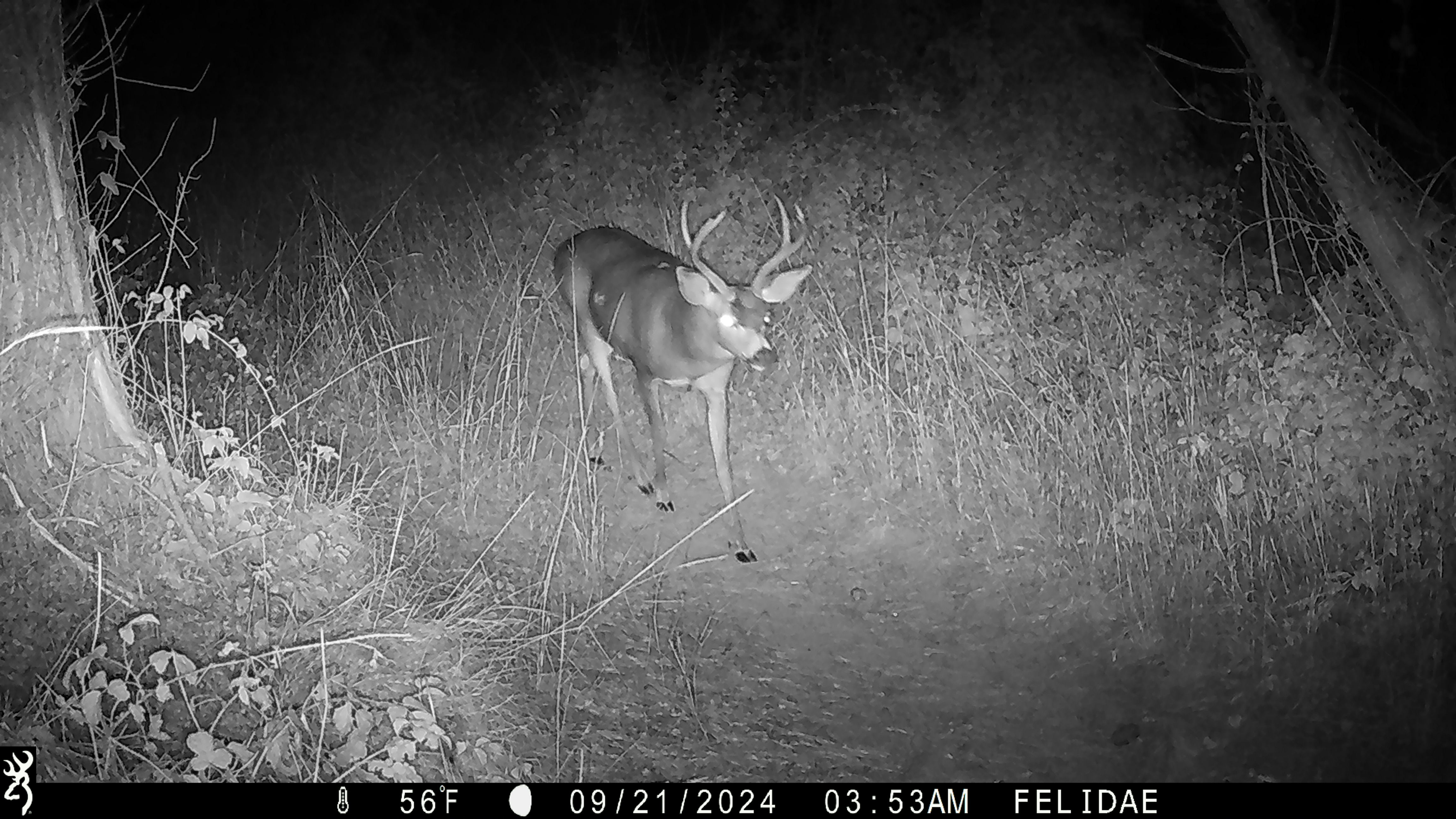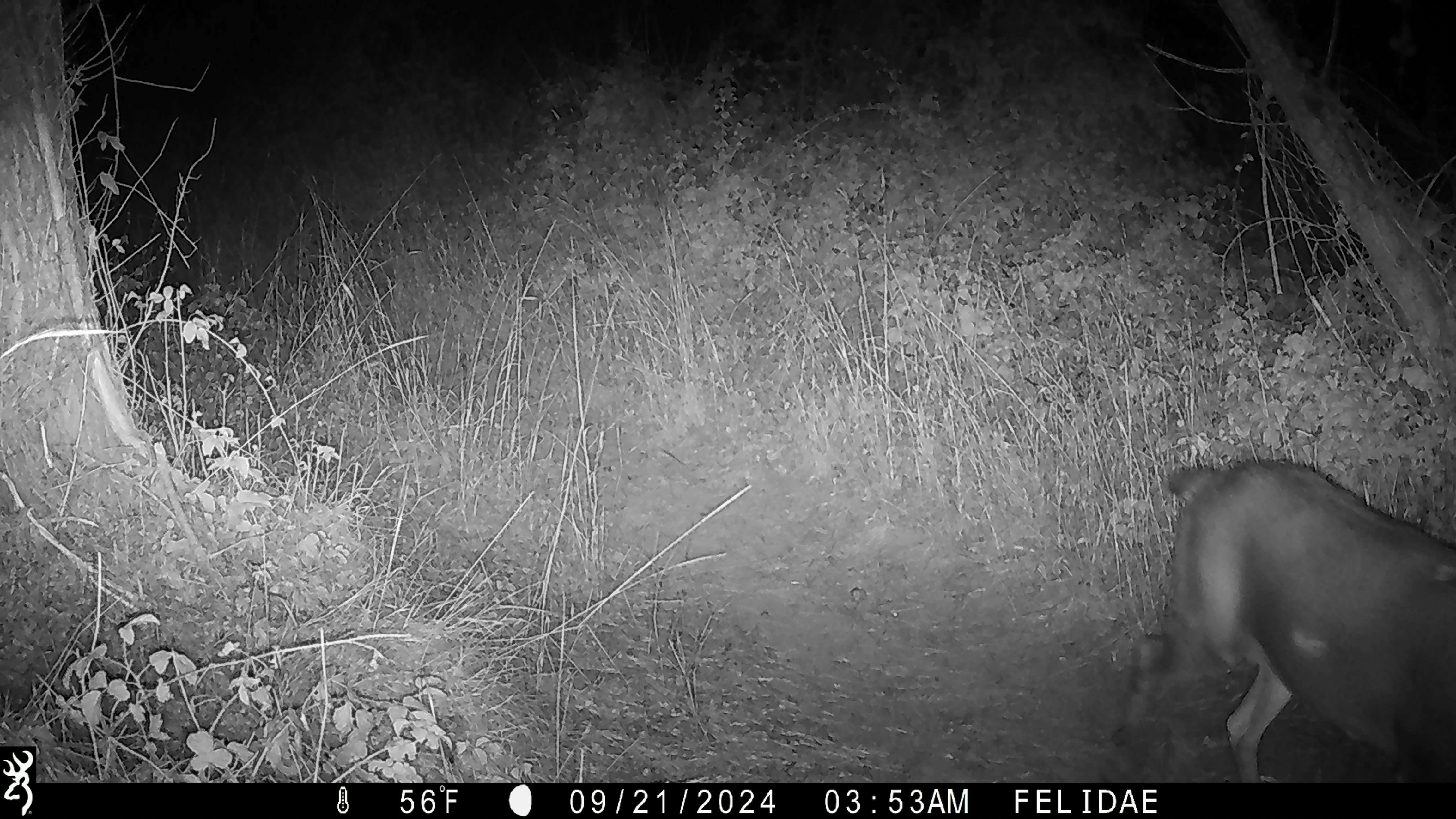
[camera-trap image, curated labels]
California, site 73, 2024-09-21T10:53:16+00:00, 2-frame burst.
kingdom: Animalia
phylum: Chordata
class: Mammalia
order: Artiodactyla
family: Cervidae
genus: Odocoileus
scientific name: Odocoileus hemionus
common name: mule deer